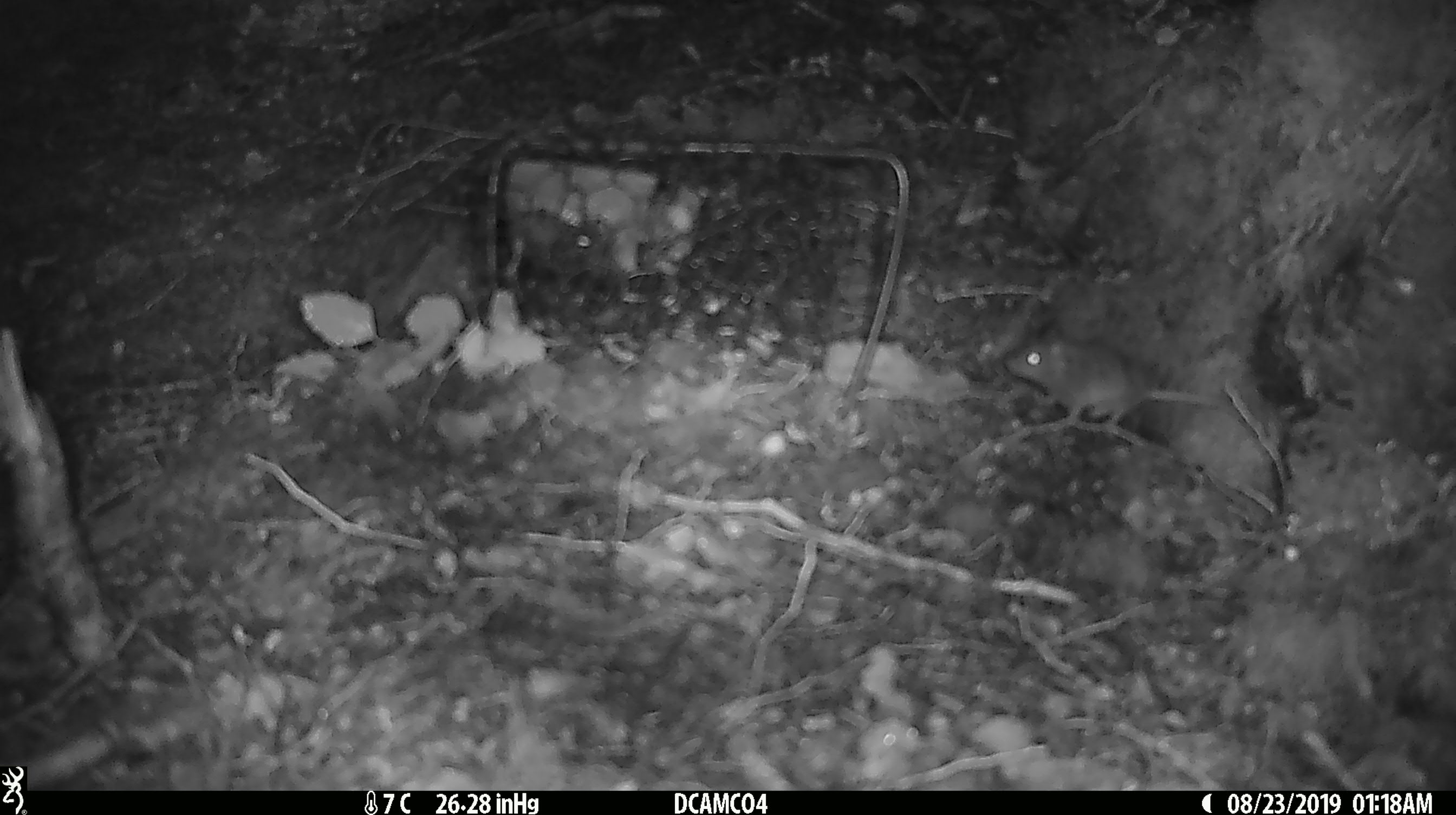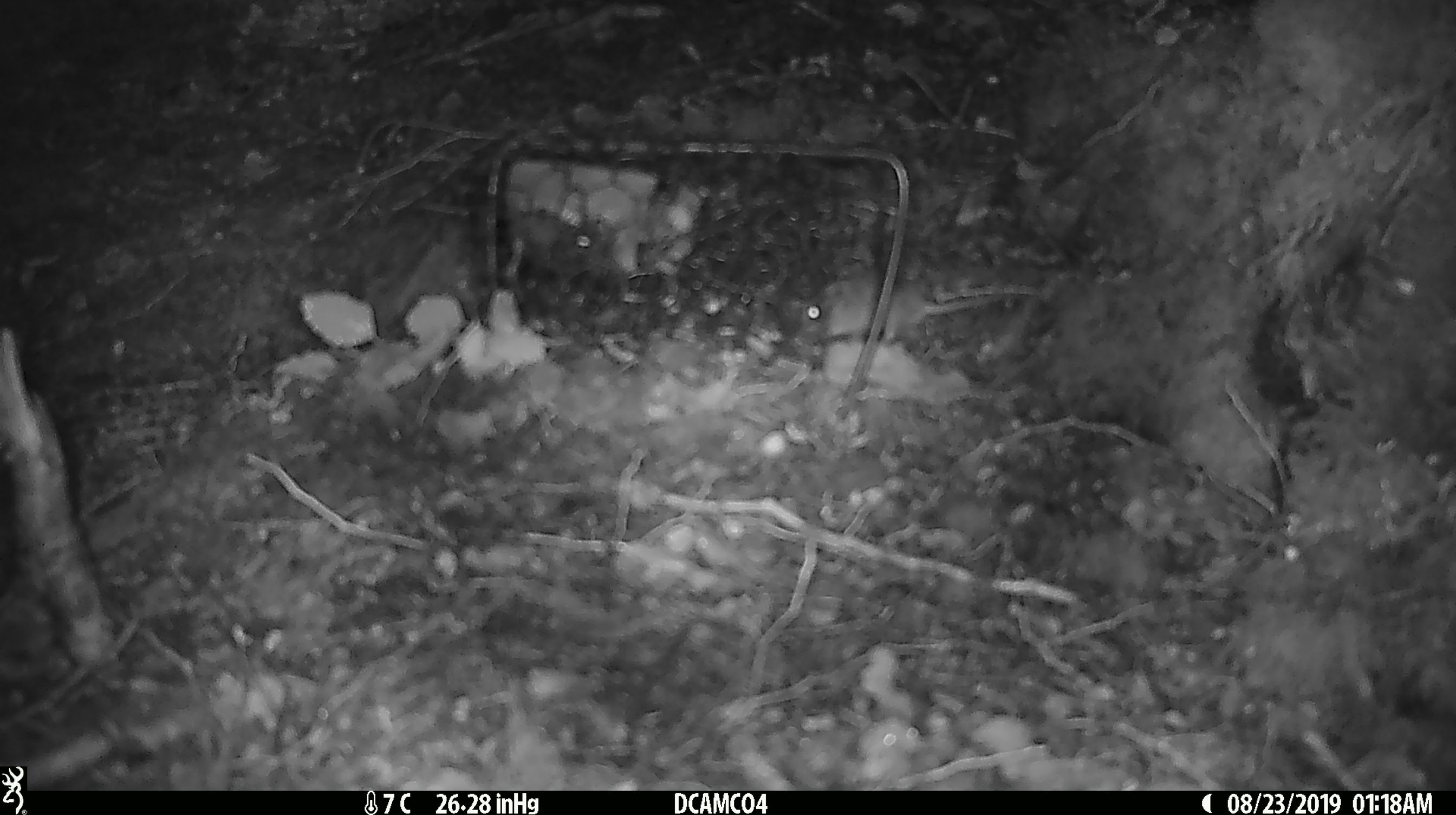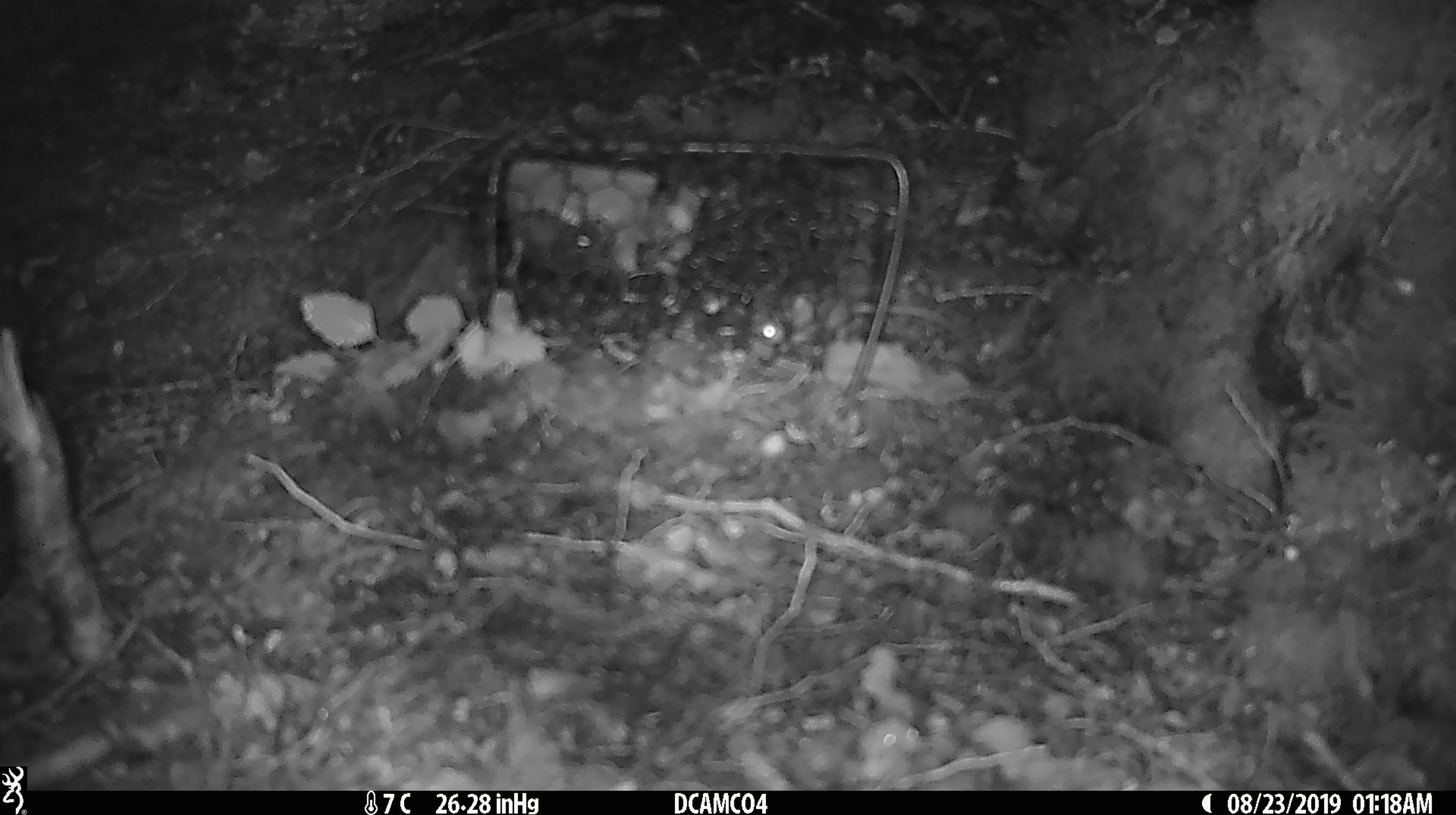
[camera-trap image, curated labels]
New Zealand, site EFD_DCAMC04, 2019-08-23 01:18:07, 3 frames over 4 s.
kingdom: Animalia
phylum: Chordata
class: Mammalia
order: Rodentia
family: Muridae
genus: Mus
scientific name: Mus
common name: mouse